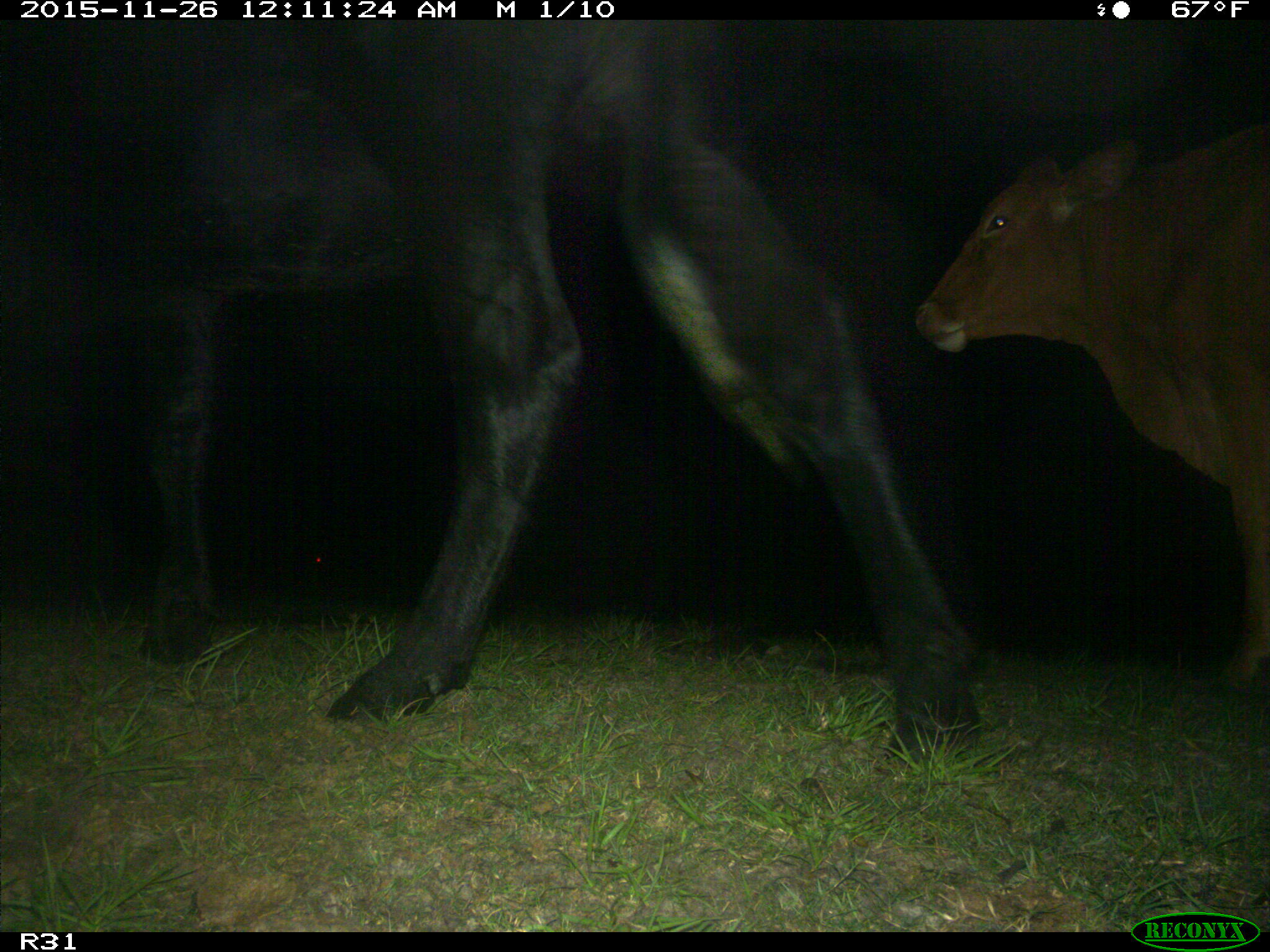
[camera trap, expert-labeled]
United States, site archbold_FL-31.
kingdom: Animalia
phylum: Chordata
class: Mammalia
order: Artiodactyla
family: Bovidae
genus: Bos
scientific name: Bos taurus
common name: domestic cow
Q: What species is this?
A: Bos taurus (domestic cow).